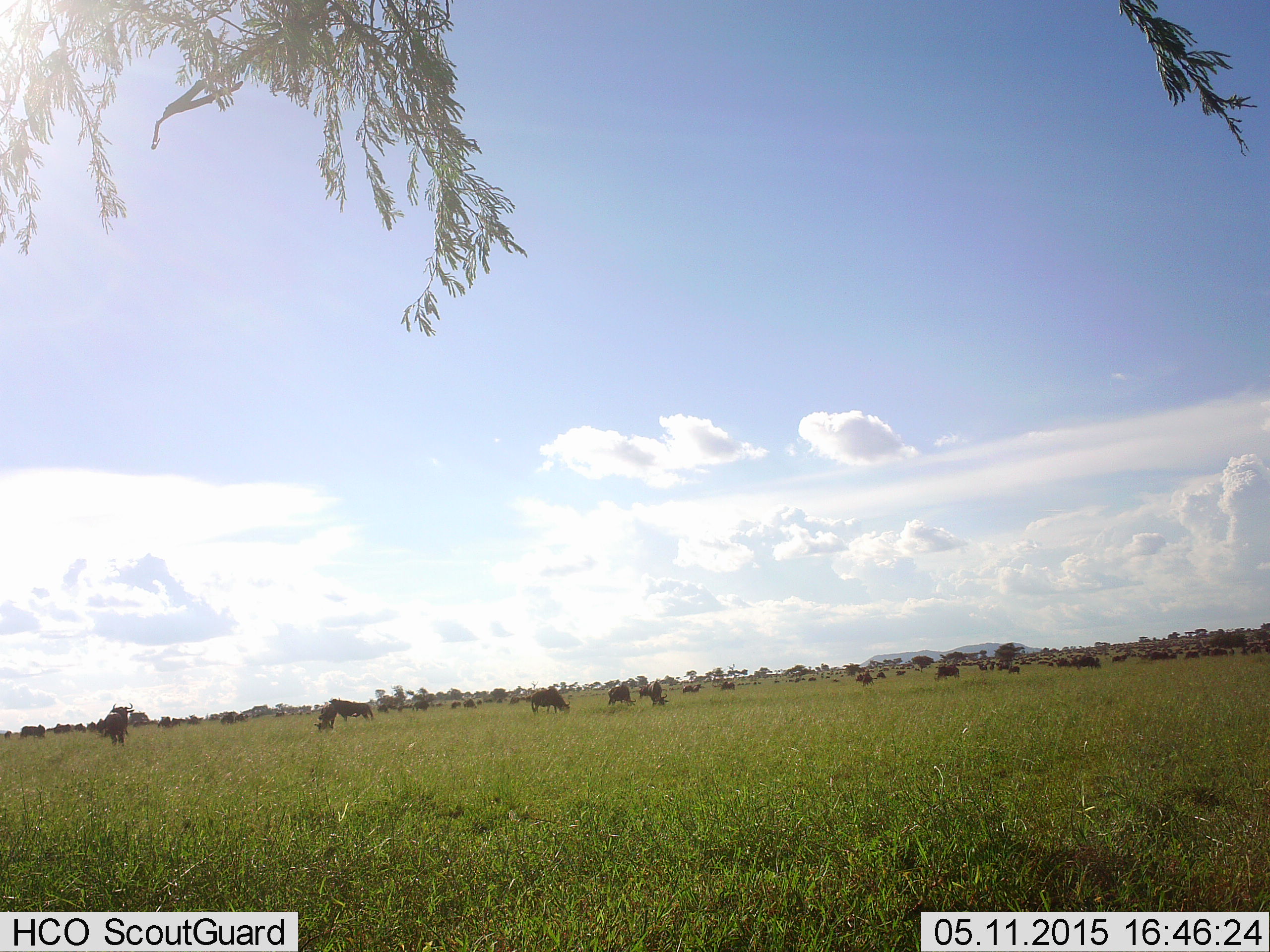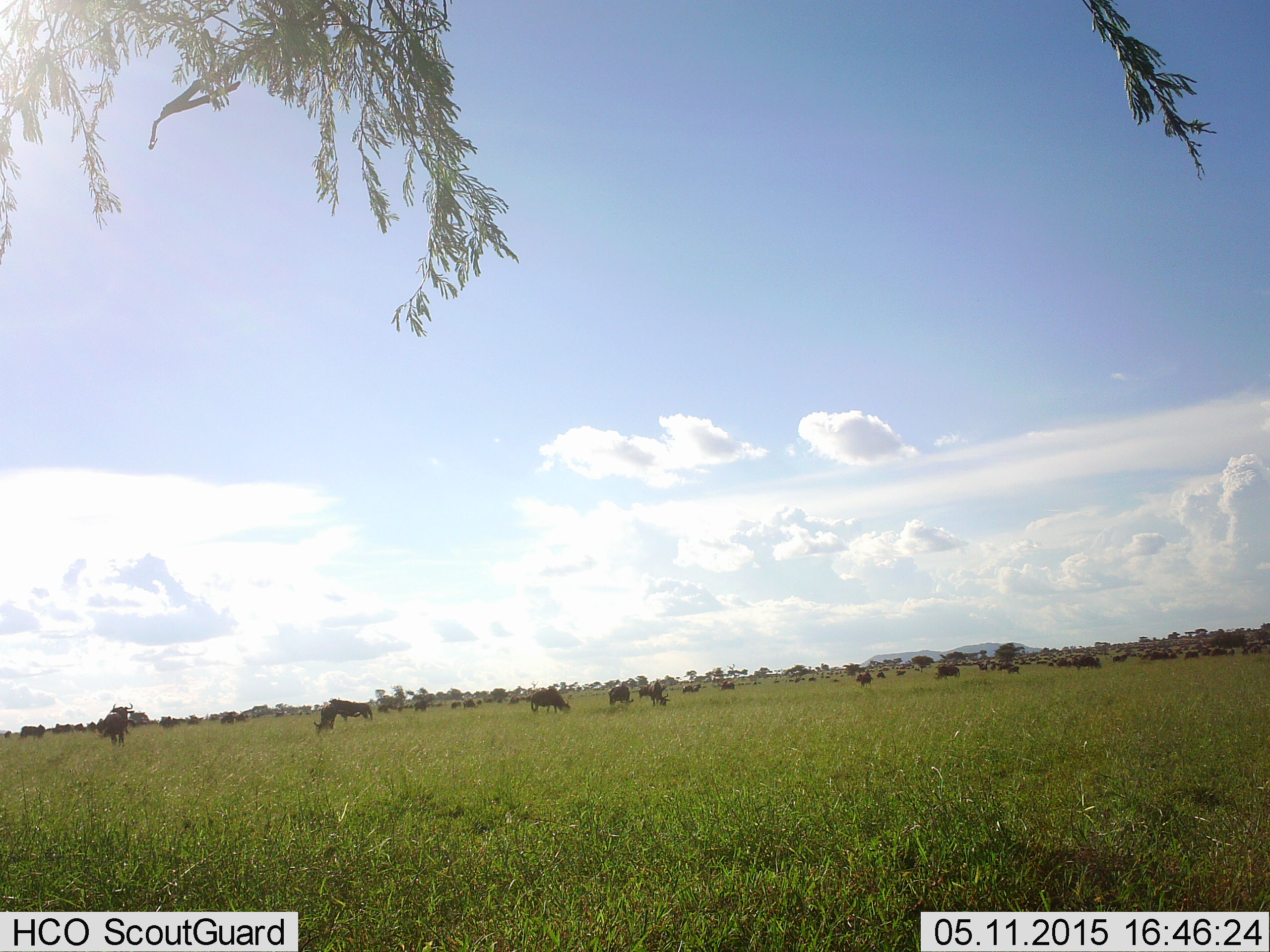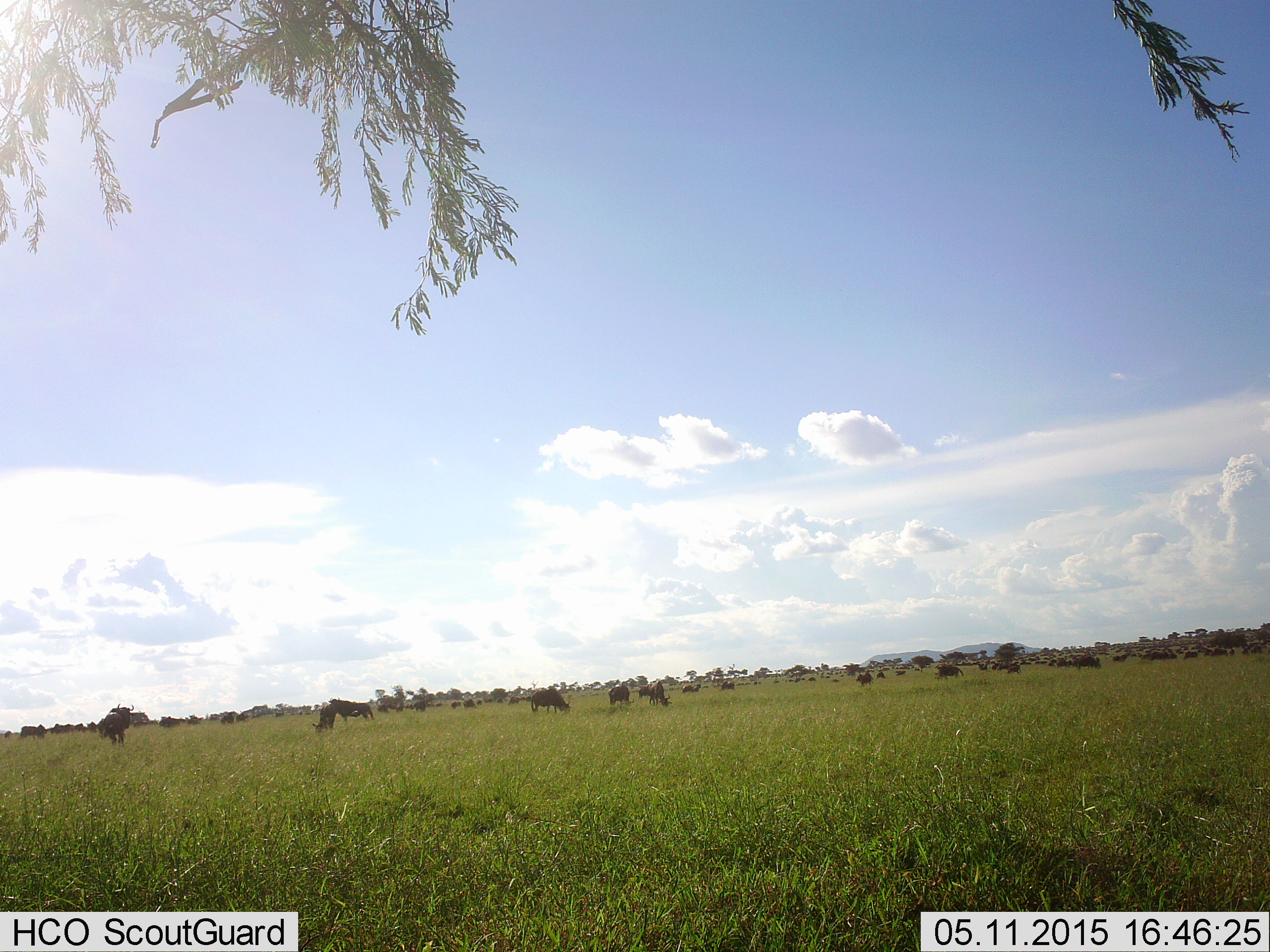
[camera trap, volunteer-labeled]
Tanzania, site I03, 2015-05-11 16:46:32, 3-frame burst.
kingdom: Animalia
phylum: Chordata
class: Mammalia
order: Artiodactyla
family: Bovidae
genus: Connochaetes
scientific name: Connochaetes taurinus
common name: blue wildebeest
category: wildebeest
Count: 51+.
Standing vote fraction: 70%.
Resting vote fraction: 10%.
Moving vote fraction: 20%.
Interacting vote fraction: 20%.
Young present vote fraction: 0%.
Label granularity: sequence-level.